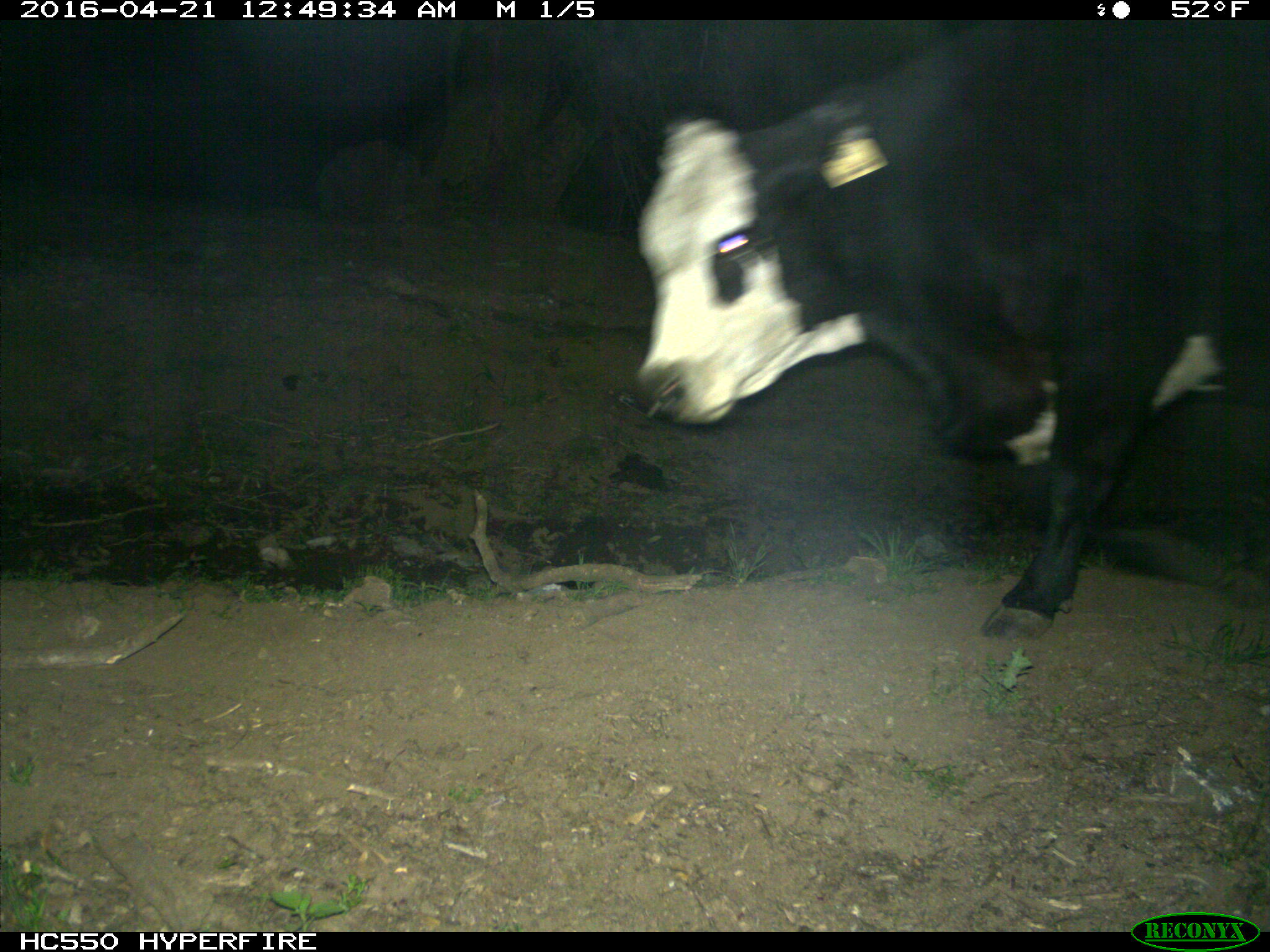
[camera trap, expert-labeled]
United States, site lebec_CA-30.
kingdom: Animalia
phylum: Chordata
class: Mammalia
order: Artiodactyla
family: Bovidae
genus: Bos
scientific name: Bos taurus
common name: domestic cow